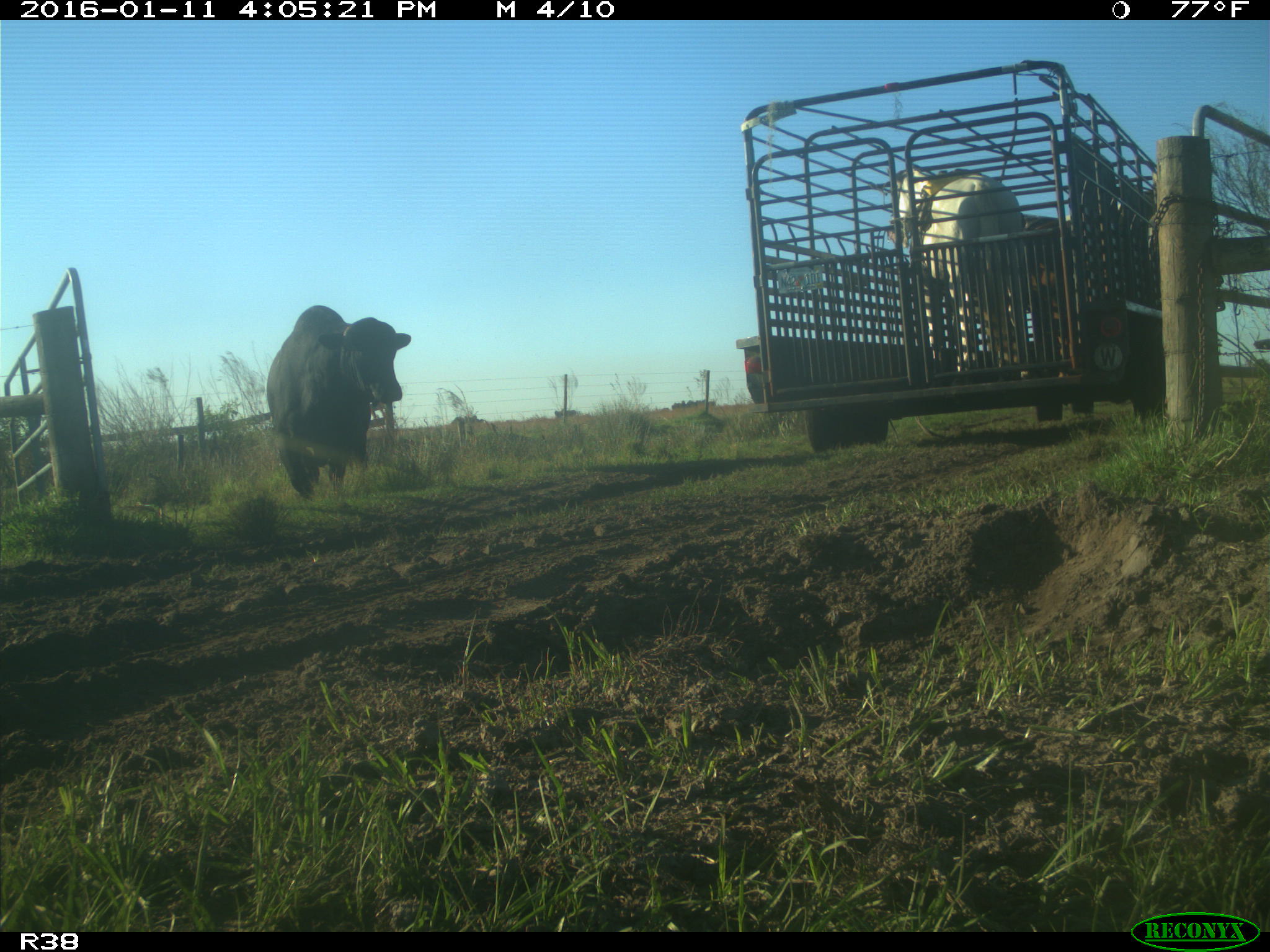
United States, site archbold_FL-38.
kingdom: Animalia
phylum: Chordata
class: Mammalia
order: Artiodactyla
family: Bovidae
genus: Bos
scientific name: Bos taurus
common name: domestic cow